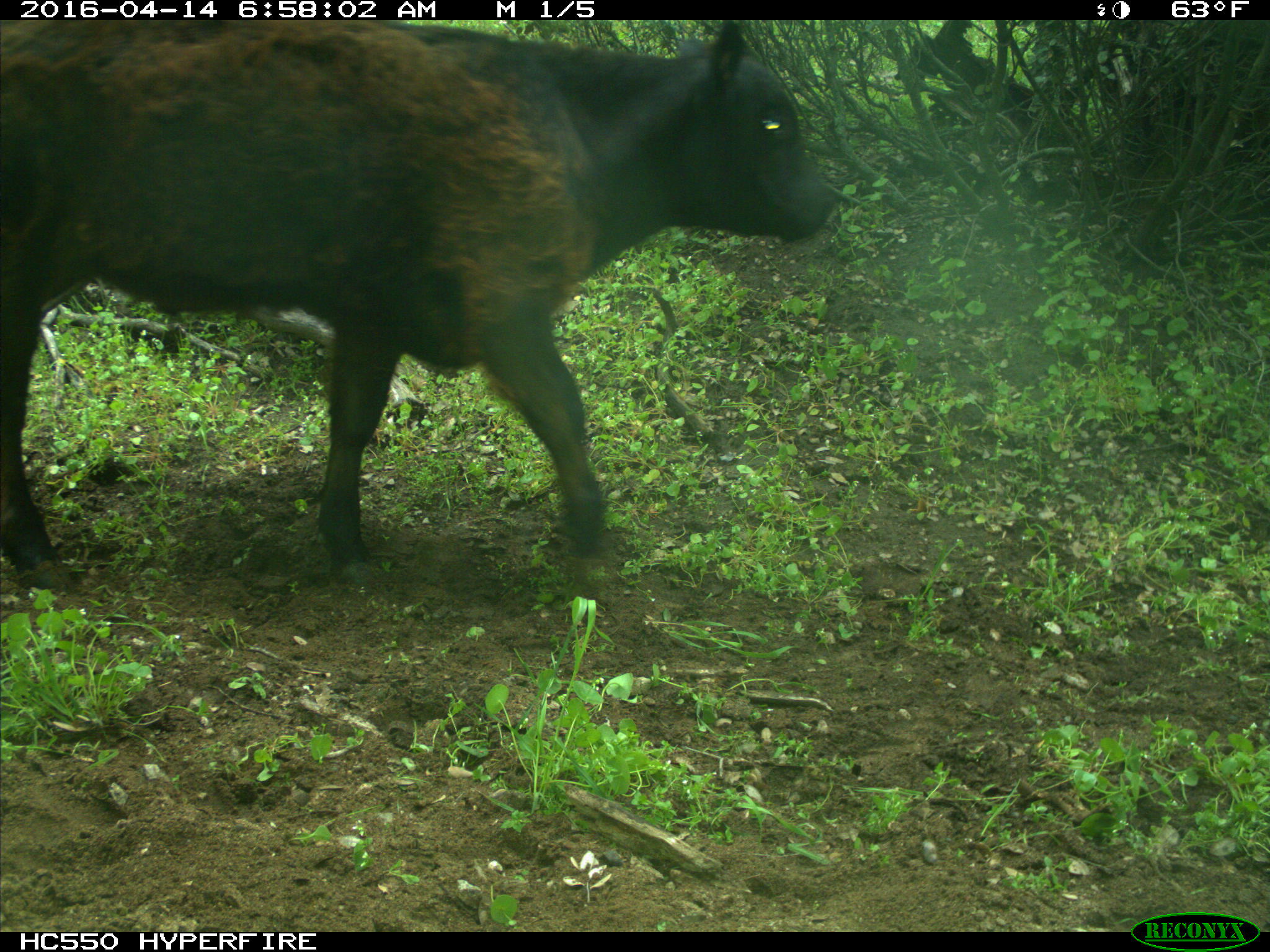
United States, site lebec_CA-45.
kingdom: Animalia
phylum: Chordata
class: Mammalia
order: Artiodactyla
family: Bovidae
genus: Bos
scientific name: Bos taurus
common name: domestic cow